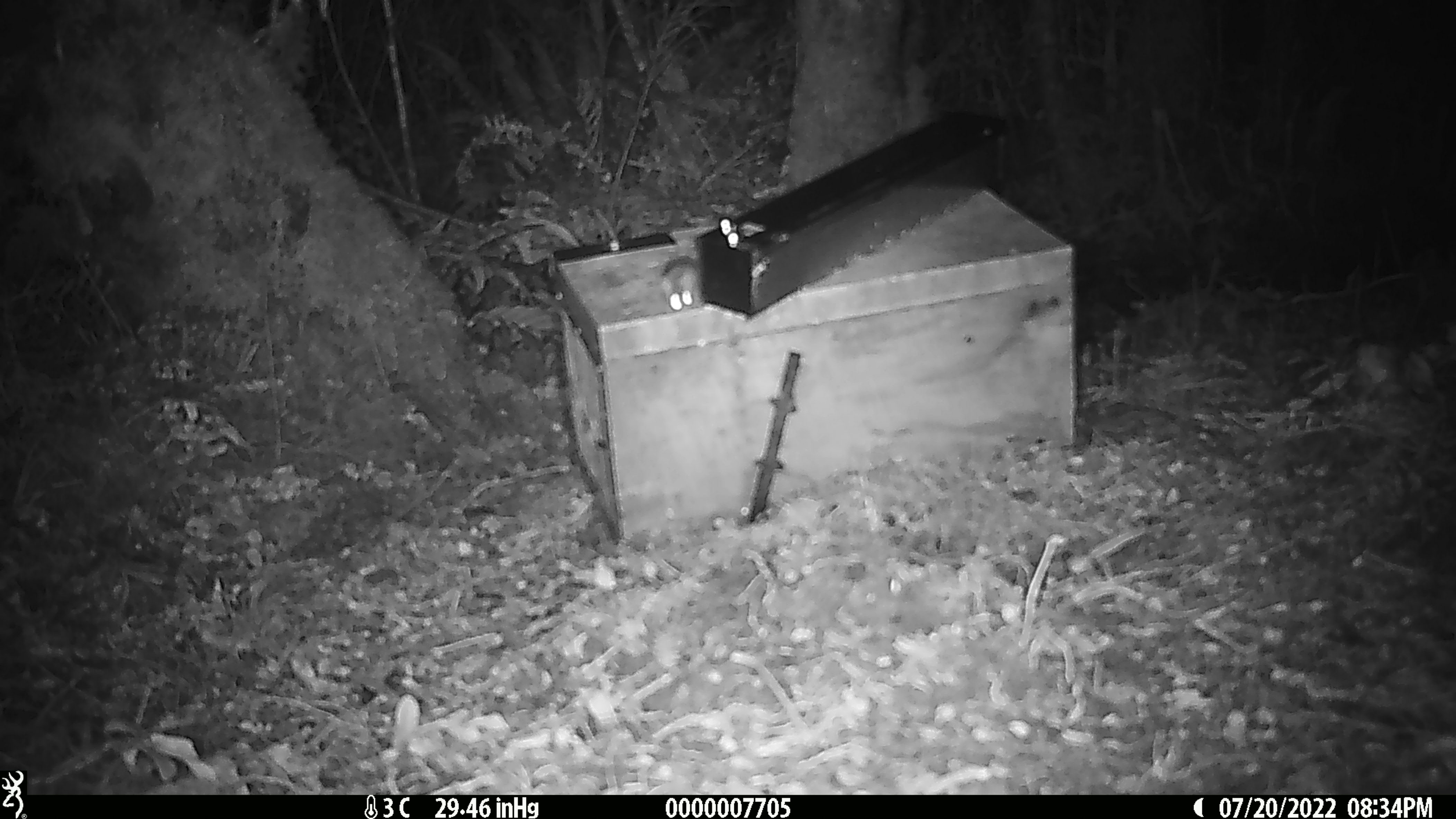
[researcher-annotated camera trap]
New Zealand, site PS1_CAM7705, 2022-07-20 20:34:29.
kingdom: Animalia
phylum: Chordata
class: Mammalia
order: Rodentia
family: Muridae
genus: Mus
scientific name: Mus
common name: mouse